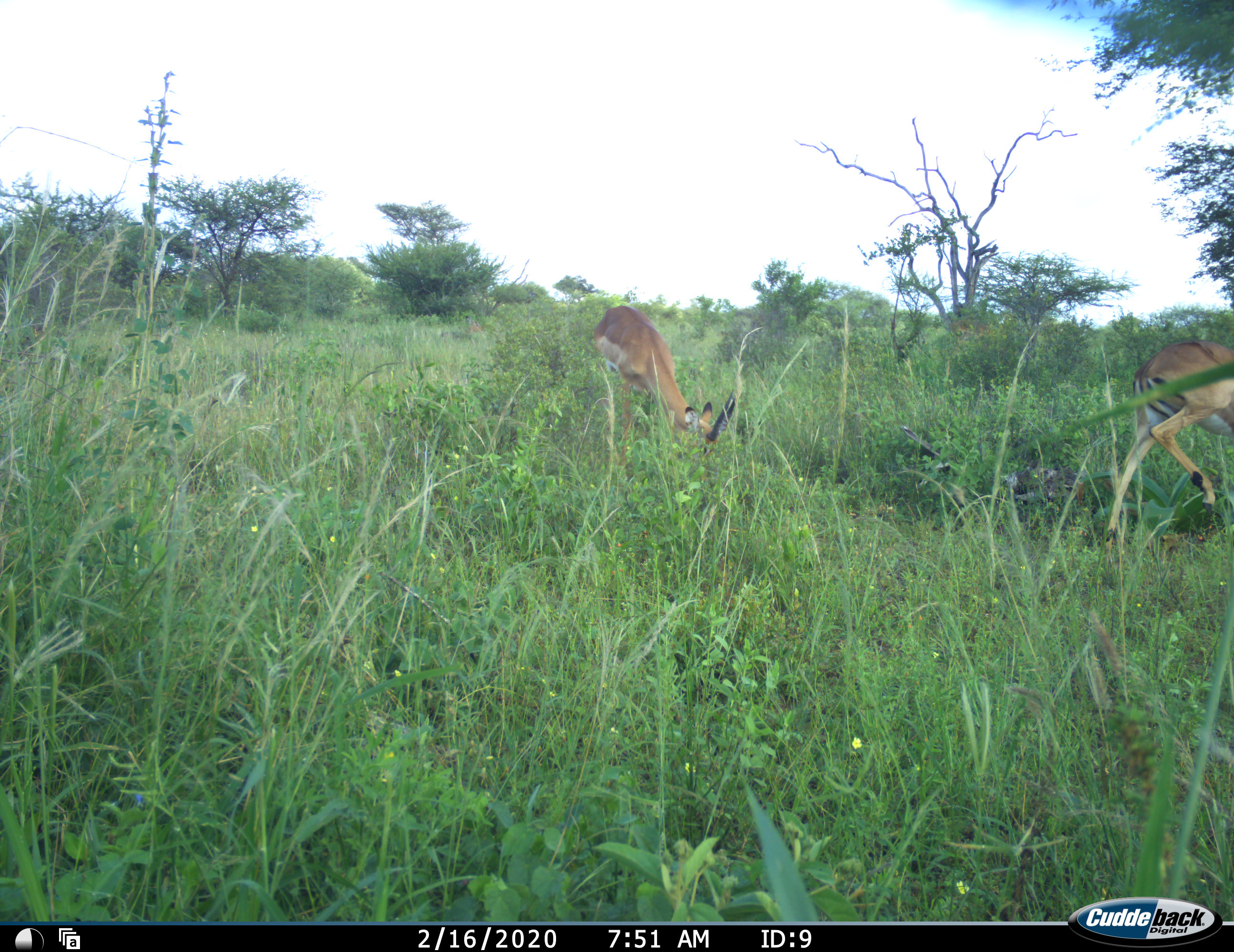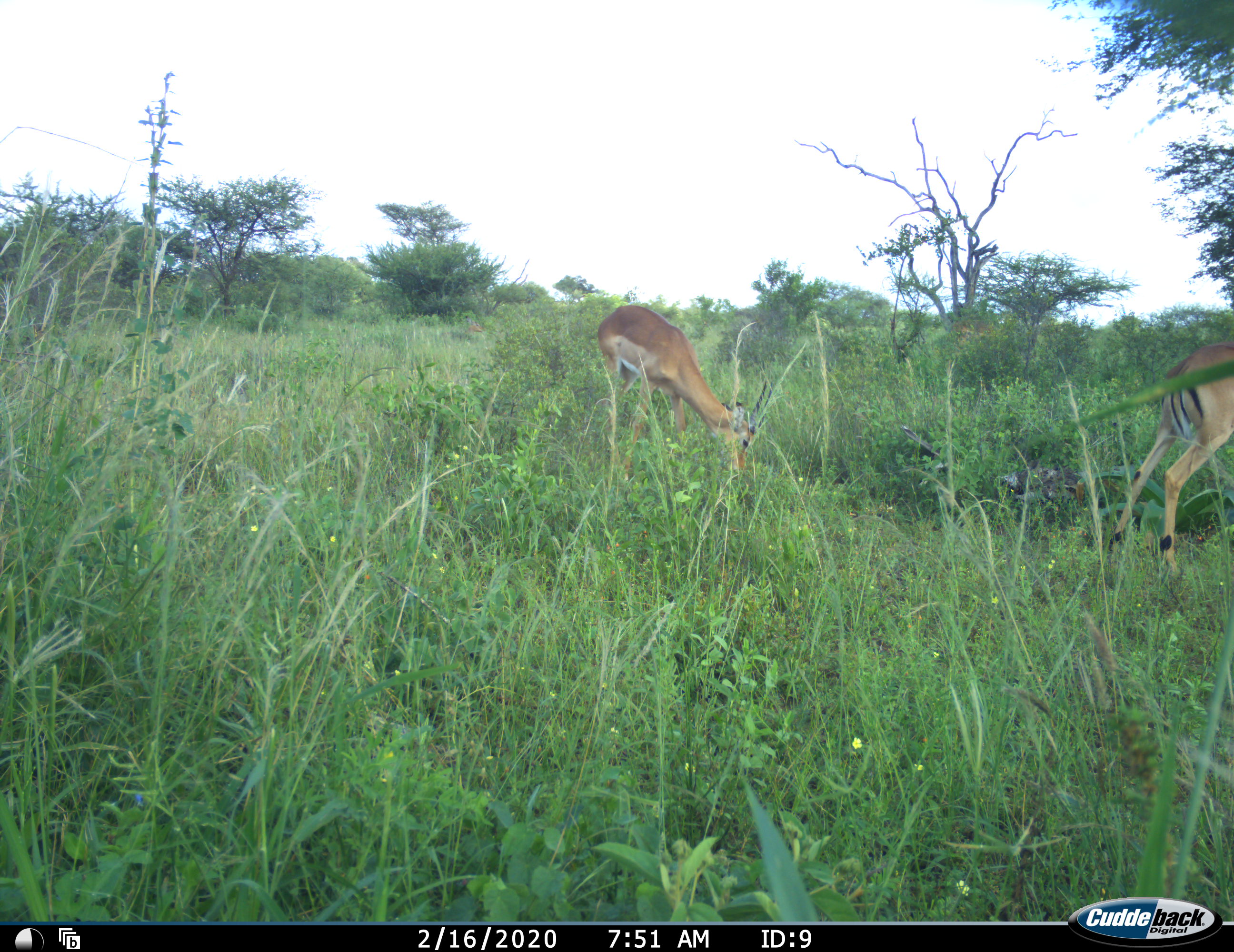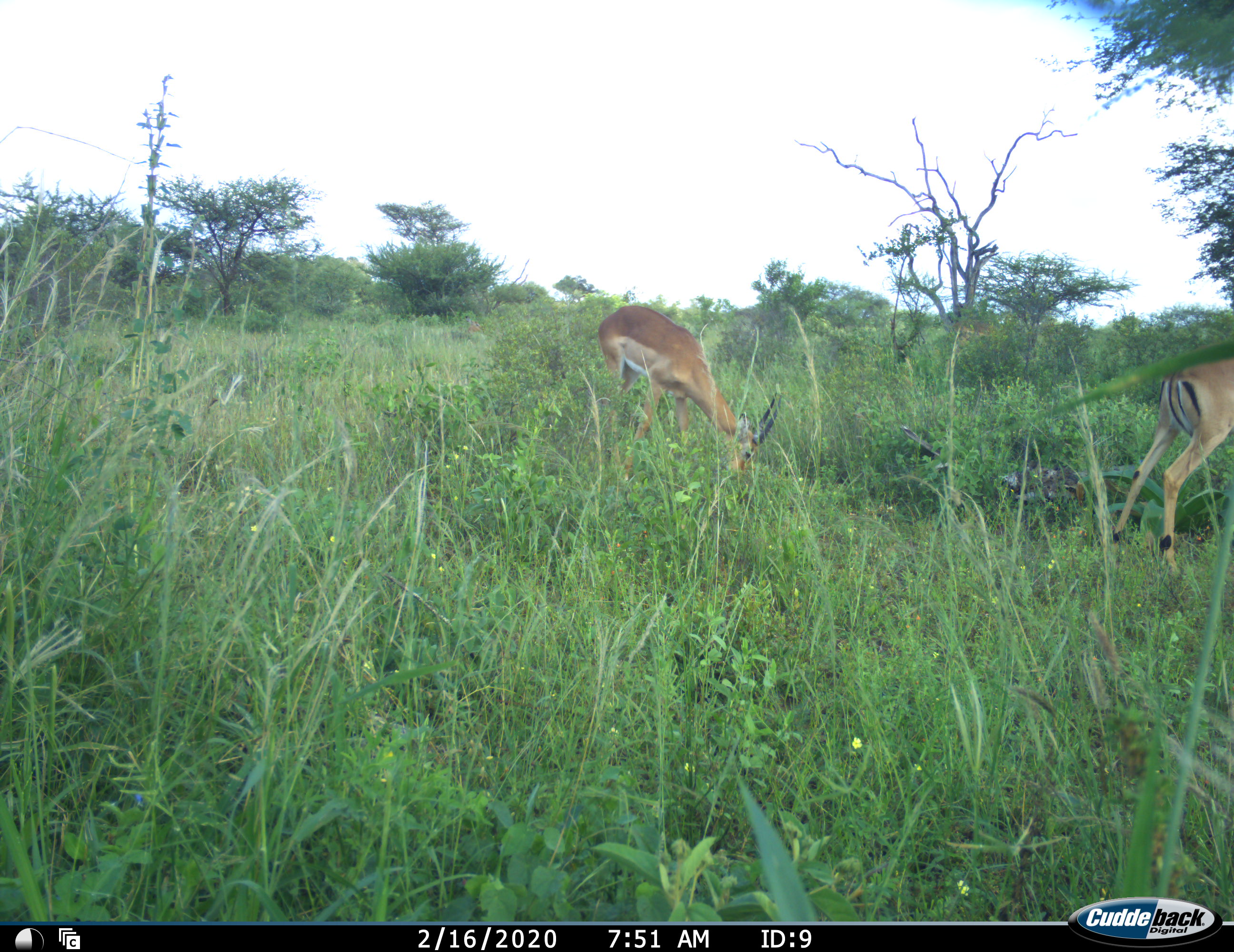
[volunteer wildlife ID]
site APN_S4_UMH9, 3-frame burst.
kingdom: Animalia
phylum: Chordata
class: Mammalia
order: Artiodactyla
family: Bovidae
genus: Aepyceros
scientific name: Aepyceros melampus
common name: impala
Impala (Aepyceros melampus), count 2. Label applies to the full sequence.